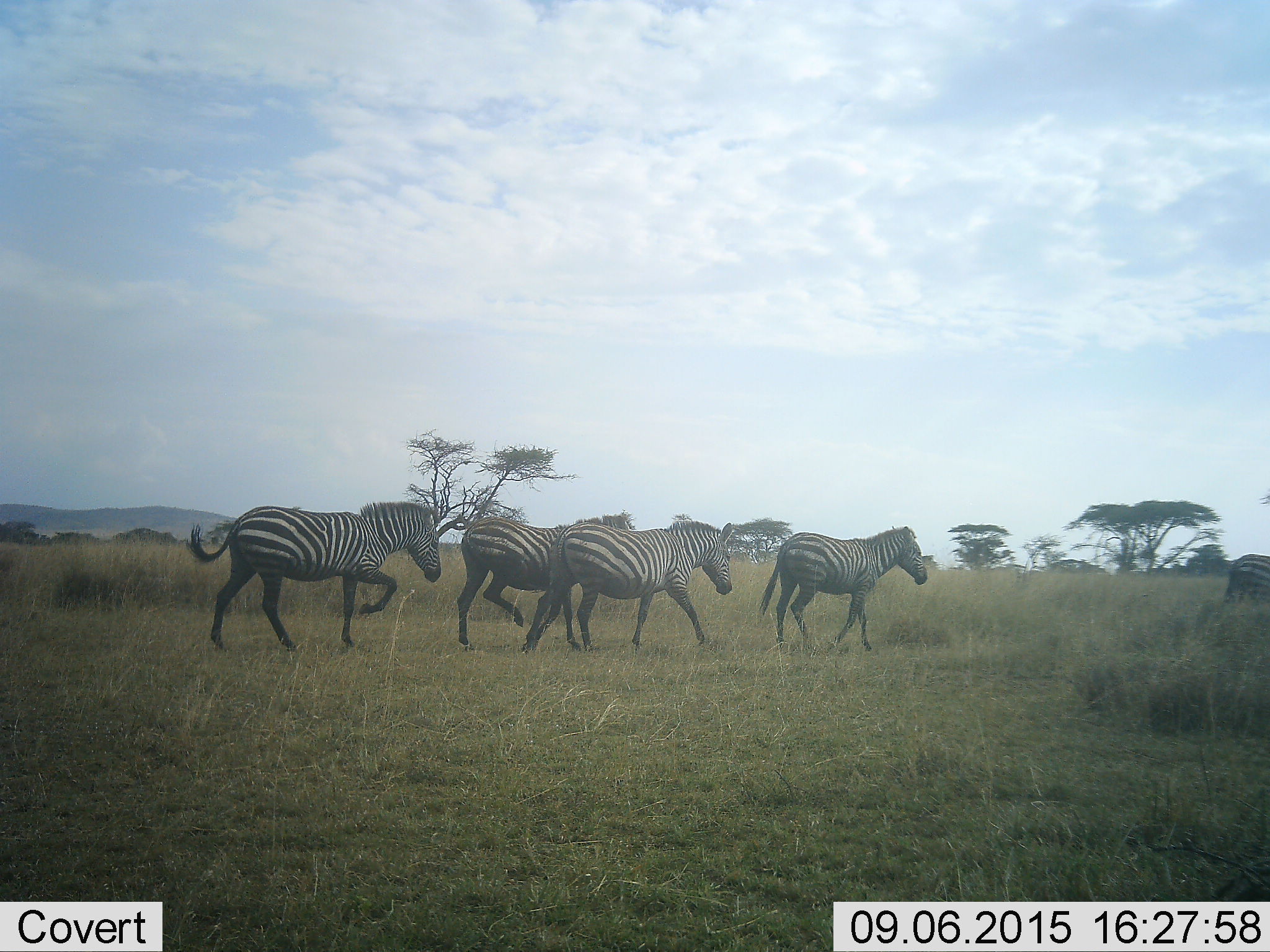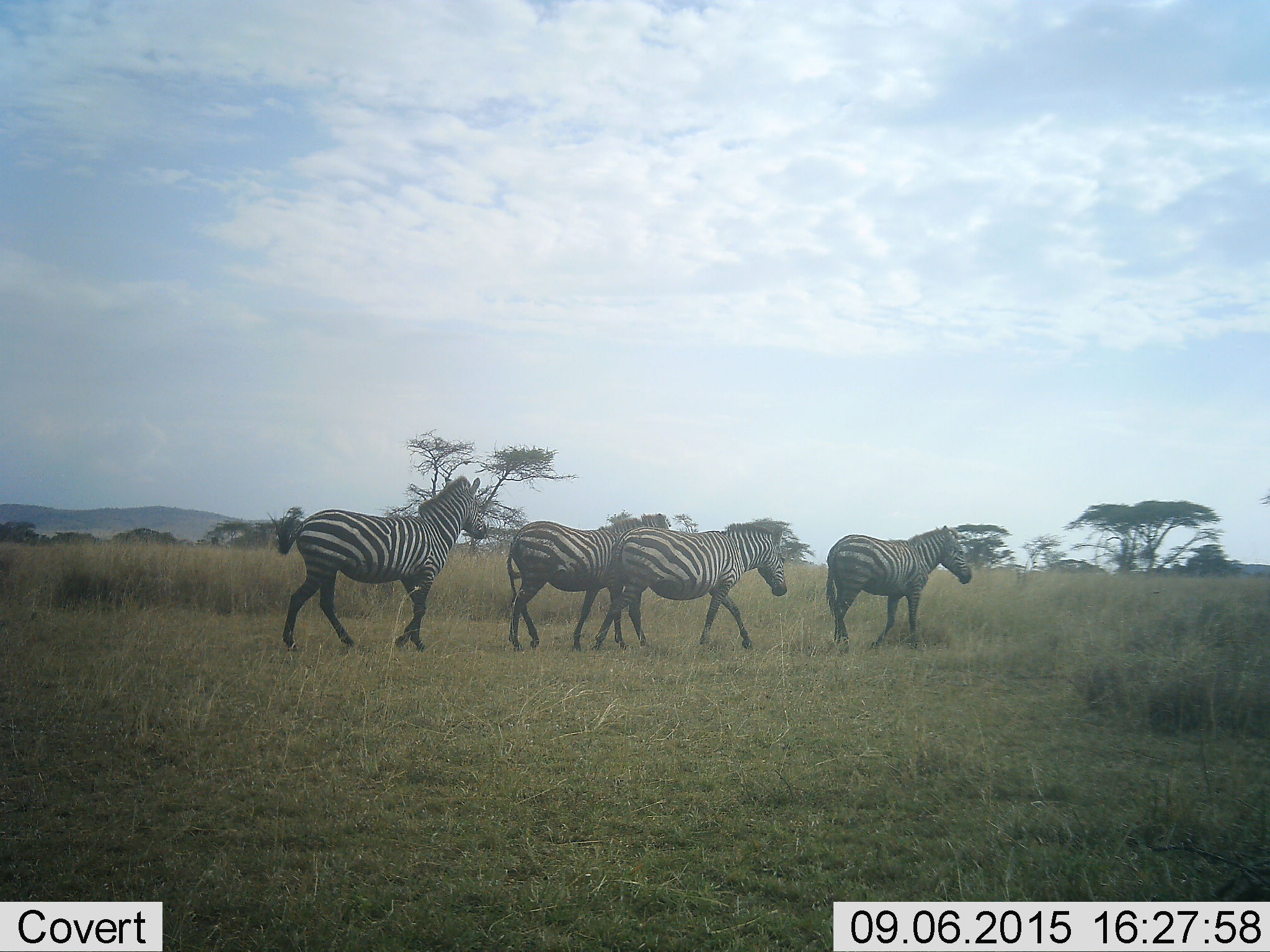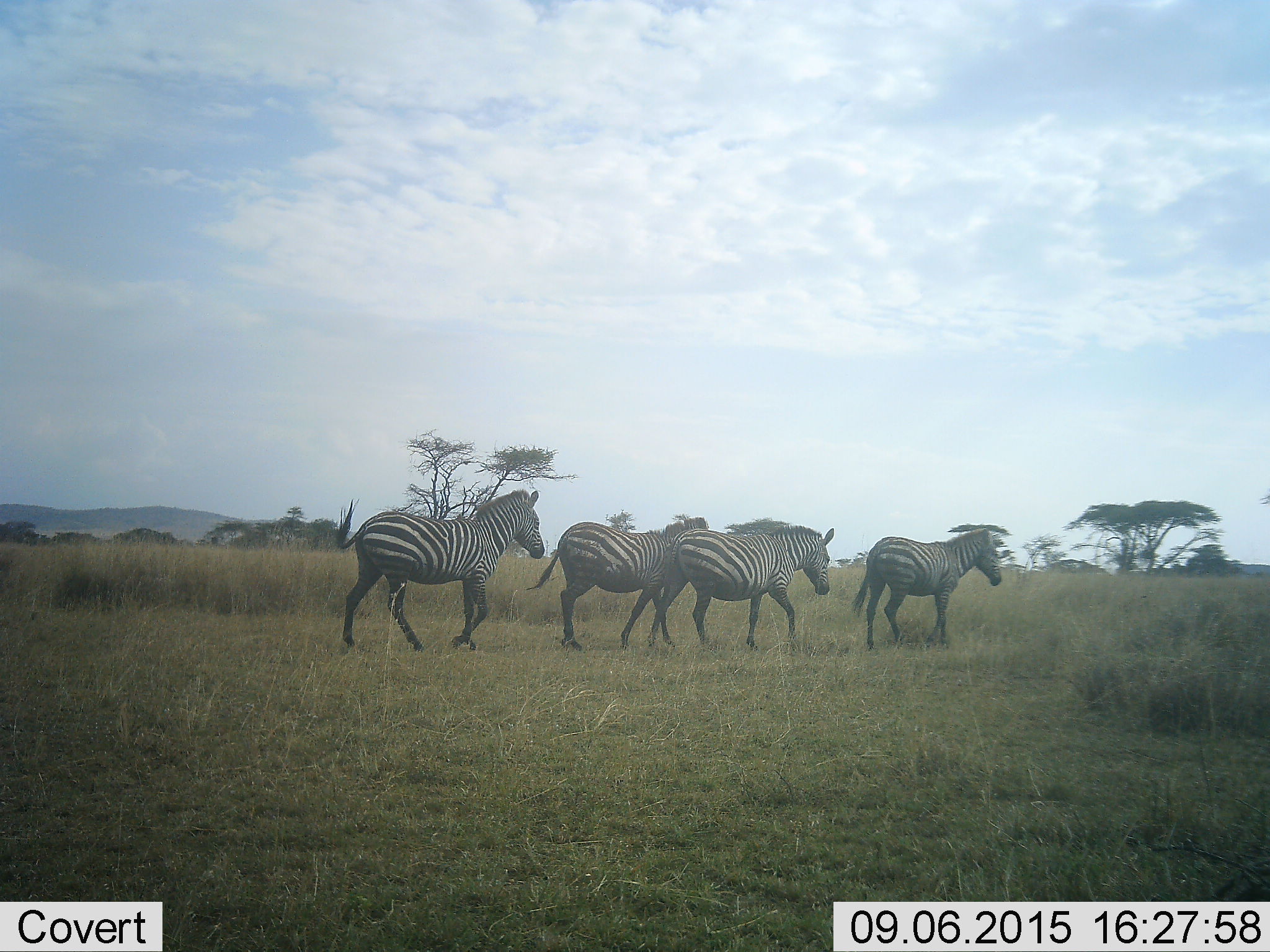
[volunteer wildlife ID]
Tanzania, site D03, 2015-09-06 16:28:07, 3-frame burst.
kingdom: Animalia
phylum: Chordata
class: Mammalia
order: Perissodactyla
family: Equidae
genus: Equus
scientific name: Equus quagga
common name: plains zebra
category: zebra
Zebra (plains zebra) (Equus quagga), count 5. Behavior (volunteer vote fractions): standing 0%, resting 0%, moving 100%, interacting 7%. Young present (vote fraction): 0%. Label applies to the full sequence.